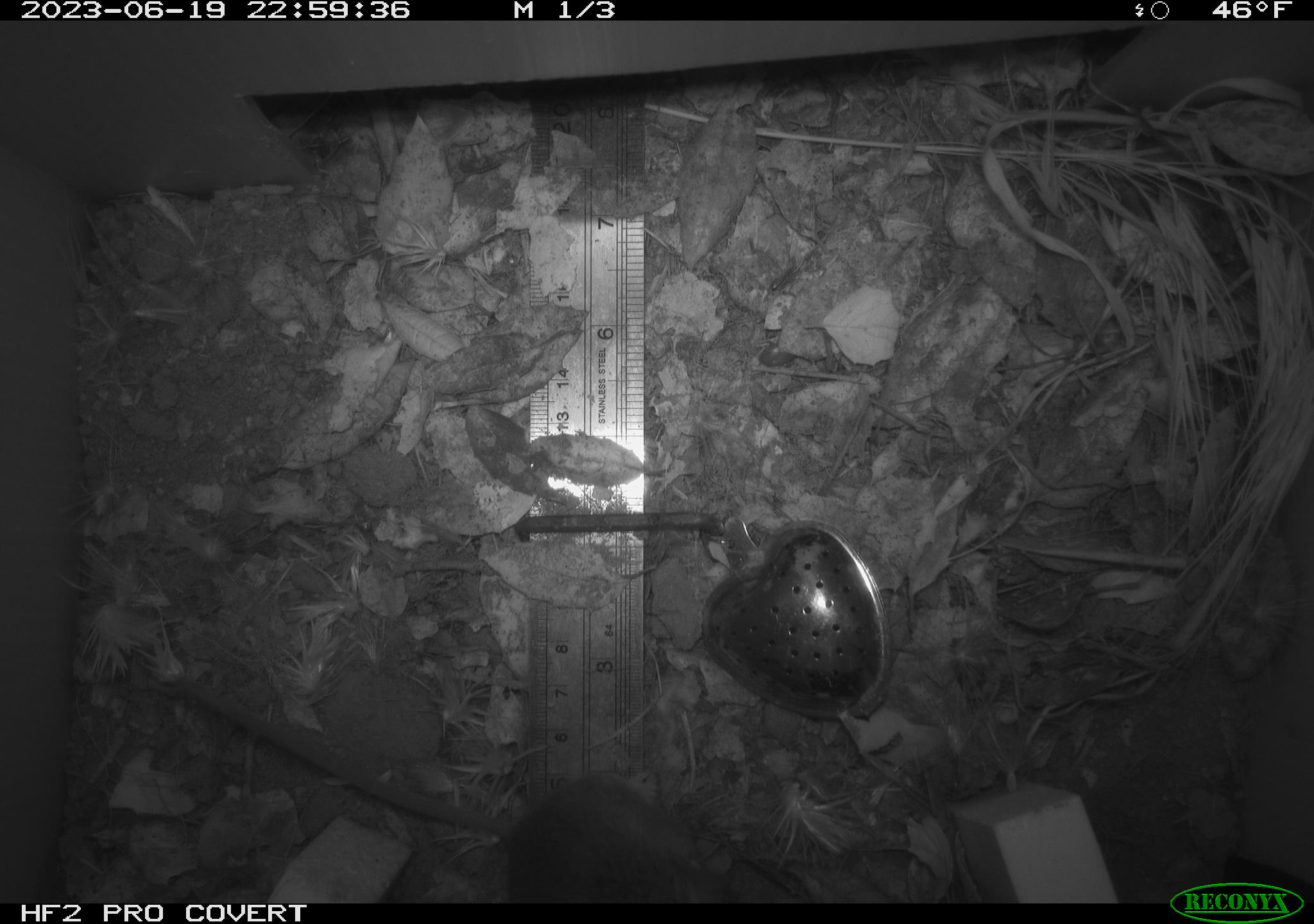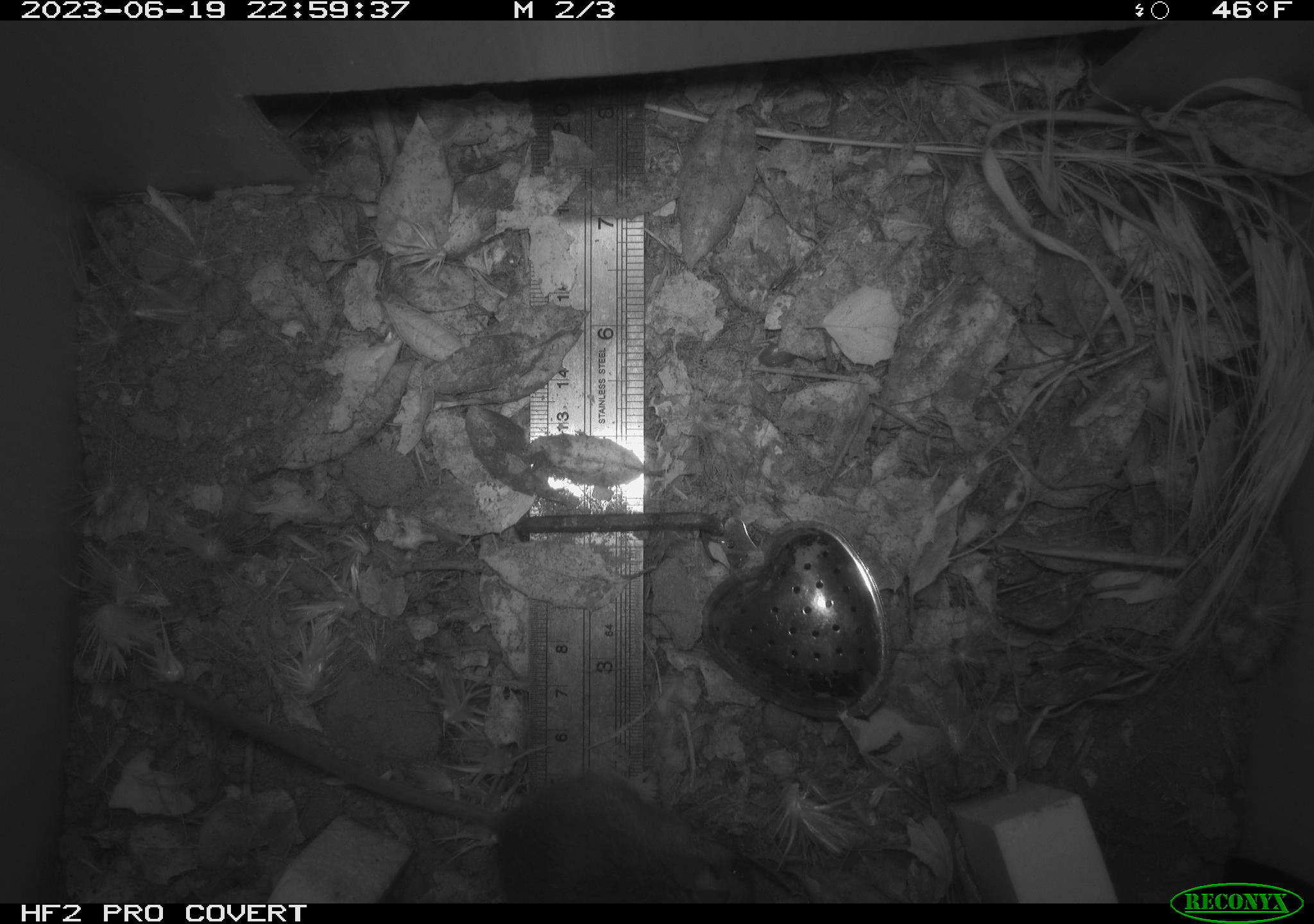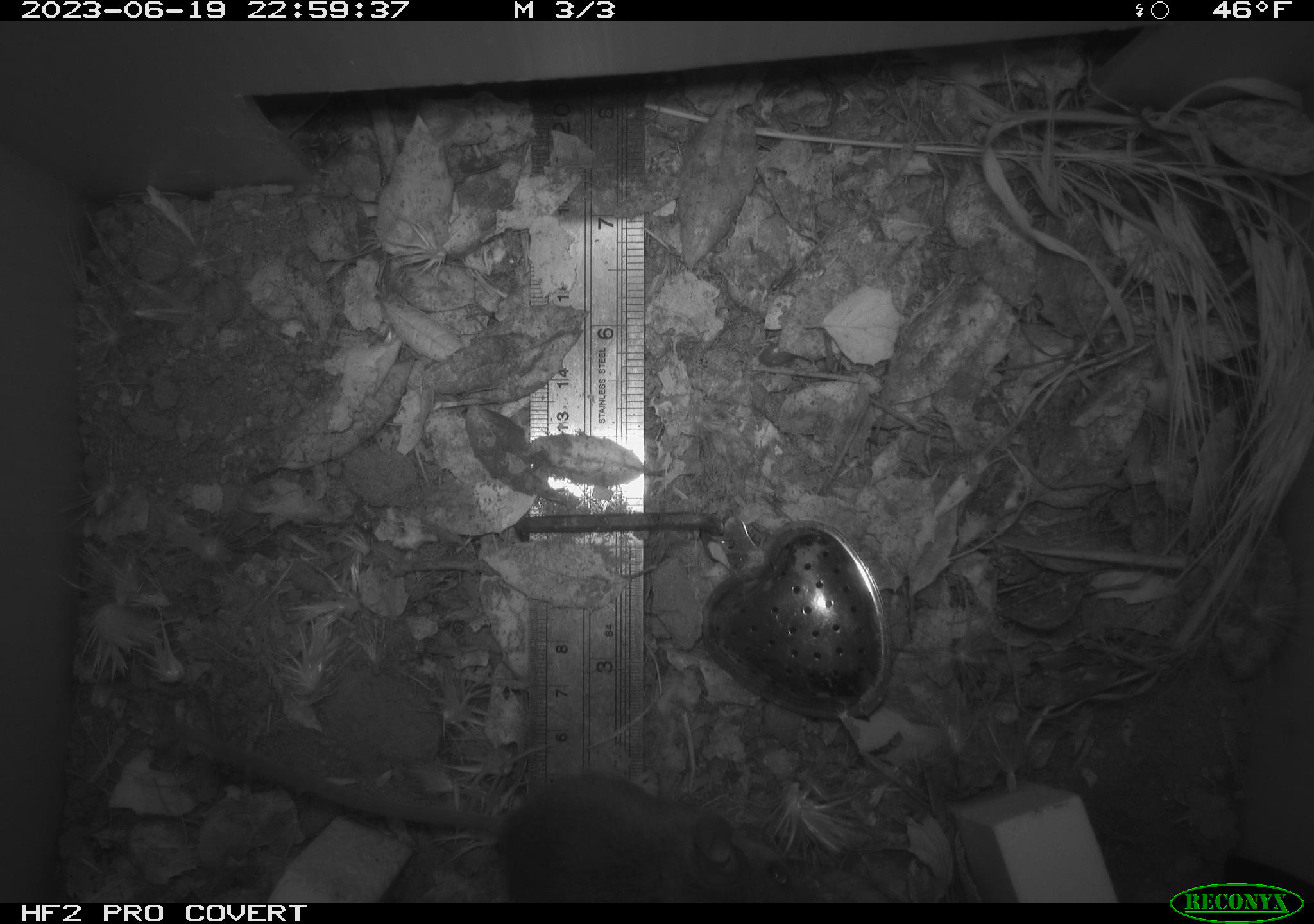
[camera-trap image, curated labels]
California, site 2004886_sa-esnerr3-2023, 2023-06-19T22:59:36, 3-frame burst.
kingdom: Animalia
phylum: Chordata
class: Mammalia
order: Rodentia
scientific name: Rodentia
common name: mouse species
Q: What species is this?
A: Mouse species (Rodentia).